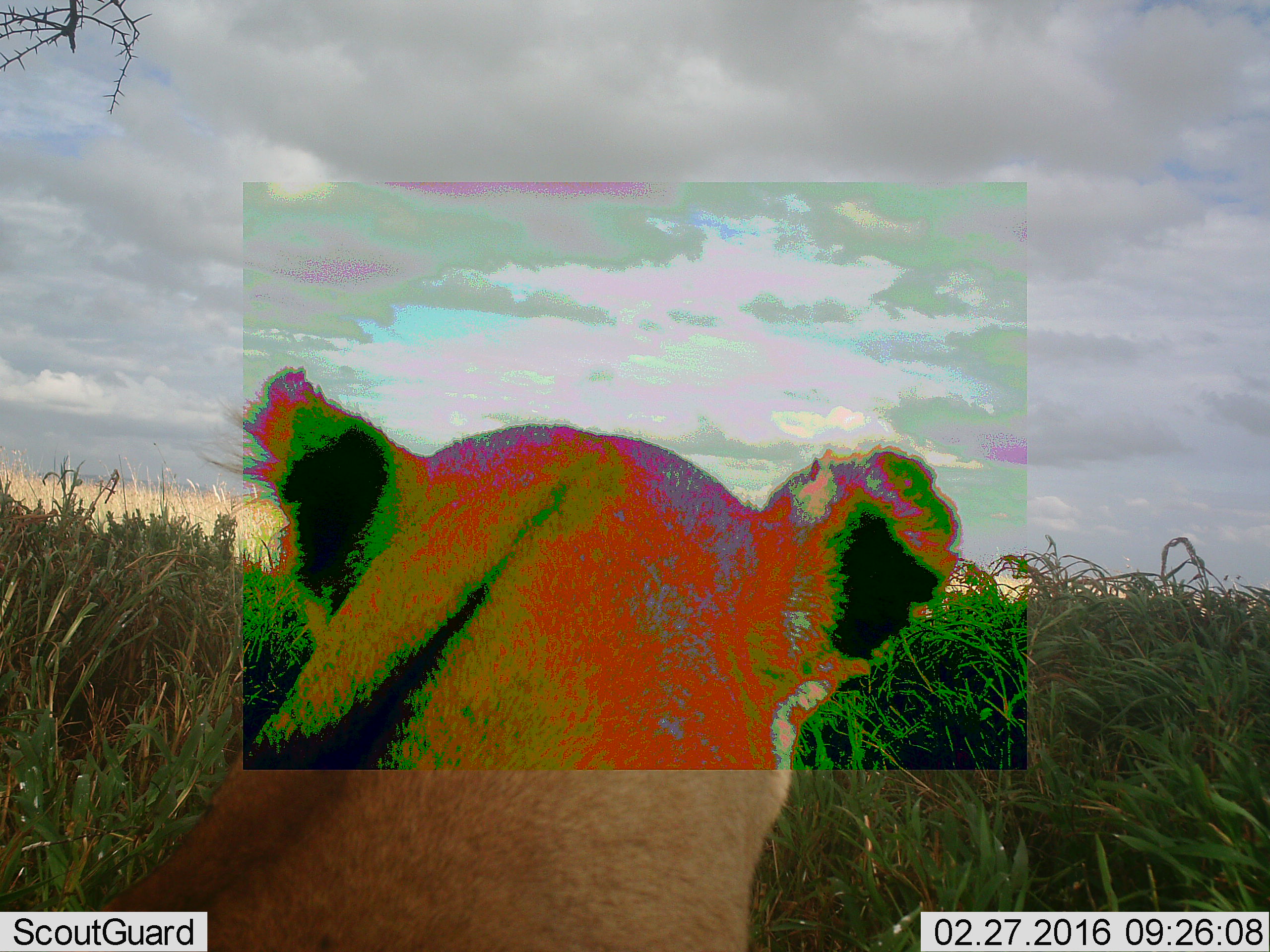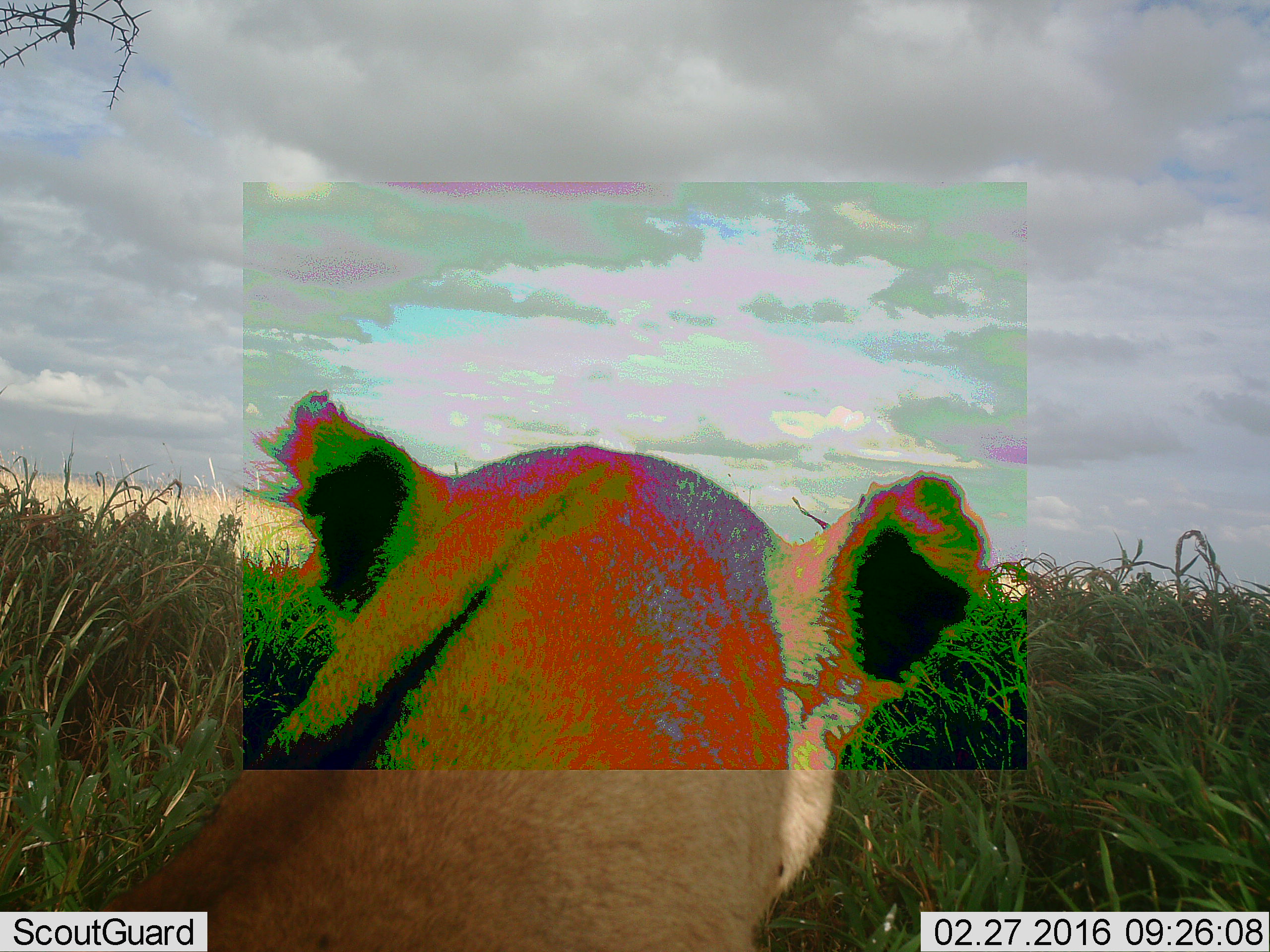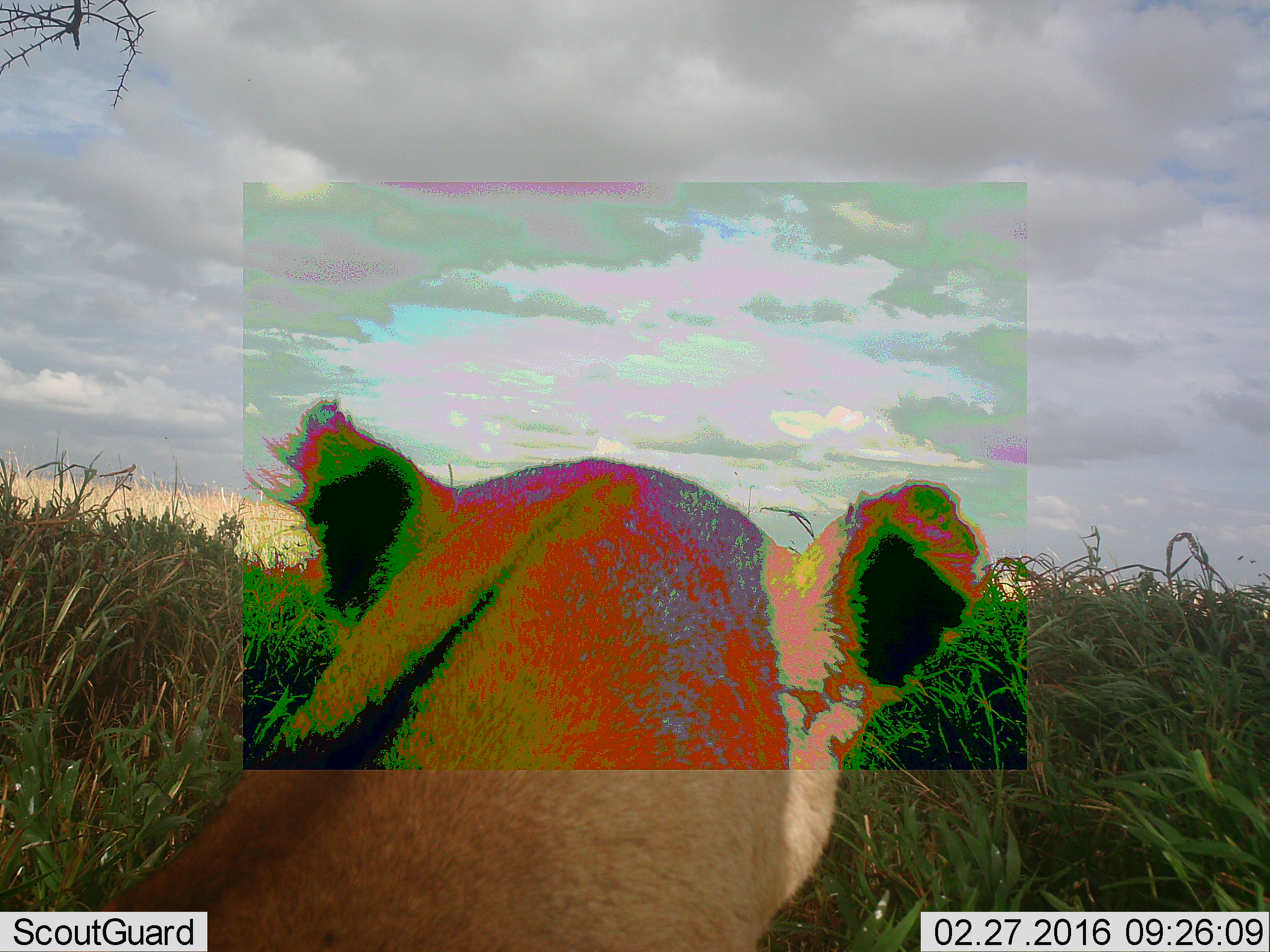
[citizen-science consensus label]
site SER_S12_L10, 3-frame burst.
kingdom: Animalia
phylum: Chordata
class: Mammalia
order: Carnivora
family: Felidae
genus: Panthera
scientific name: Panthera leo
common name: lion female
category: lionfemale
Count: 1.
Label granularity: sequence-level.